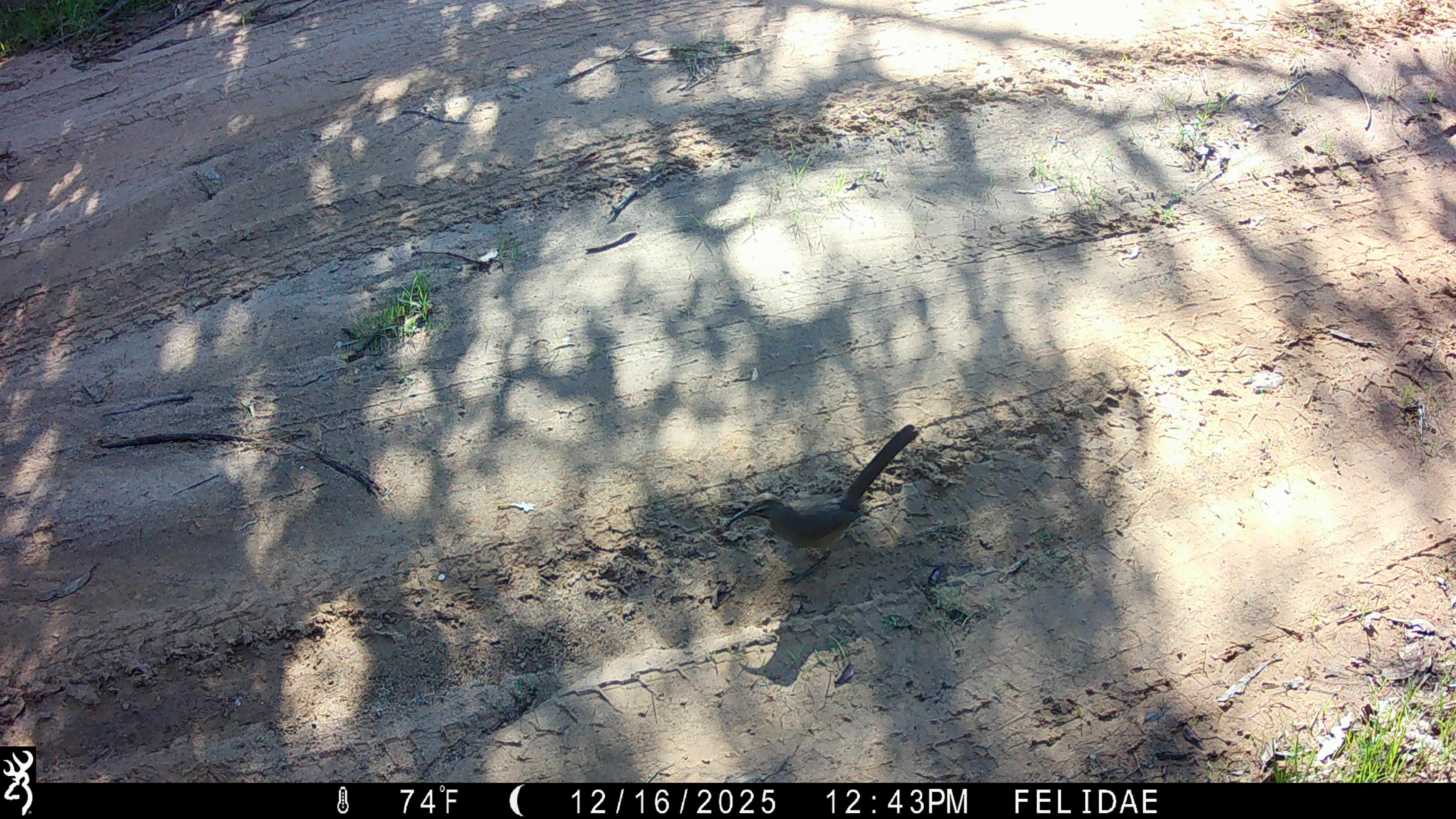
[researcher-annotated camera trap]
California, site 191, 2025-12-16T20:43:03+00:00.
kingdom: Animalia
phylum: Chordata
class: Aves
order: Passeriformes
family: Mimidae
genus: Toxostoma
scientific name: Toxostoma redivivum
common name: california thrasher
California thrasher (Toxostoma redivivum).